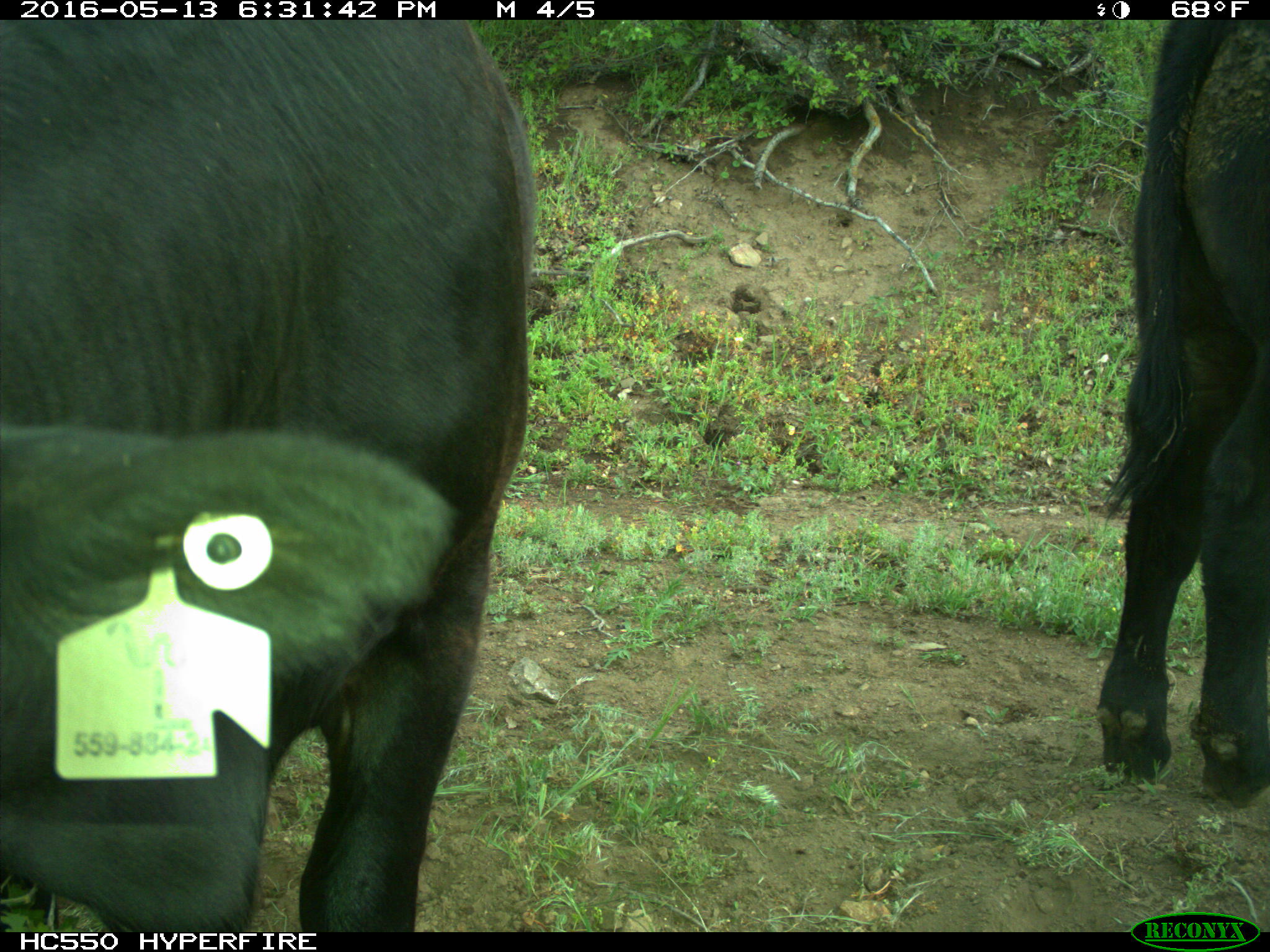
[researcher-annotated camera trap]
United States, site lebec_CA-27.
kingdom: Animalia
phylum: Chordata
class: Mammalia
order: Artiodactyla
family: Bovidae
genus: Bos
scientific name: Bos taurus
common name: domestic cow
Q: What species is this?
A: Bos taurus (domestic cow).